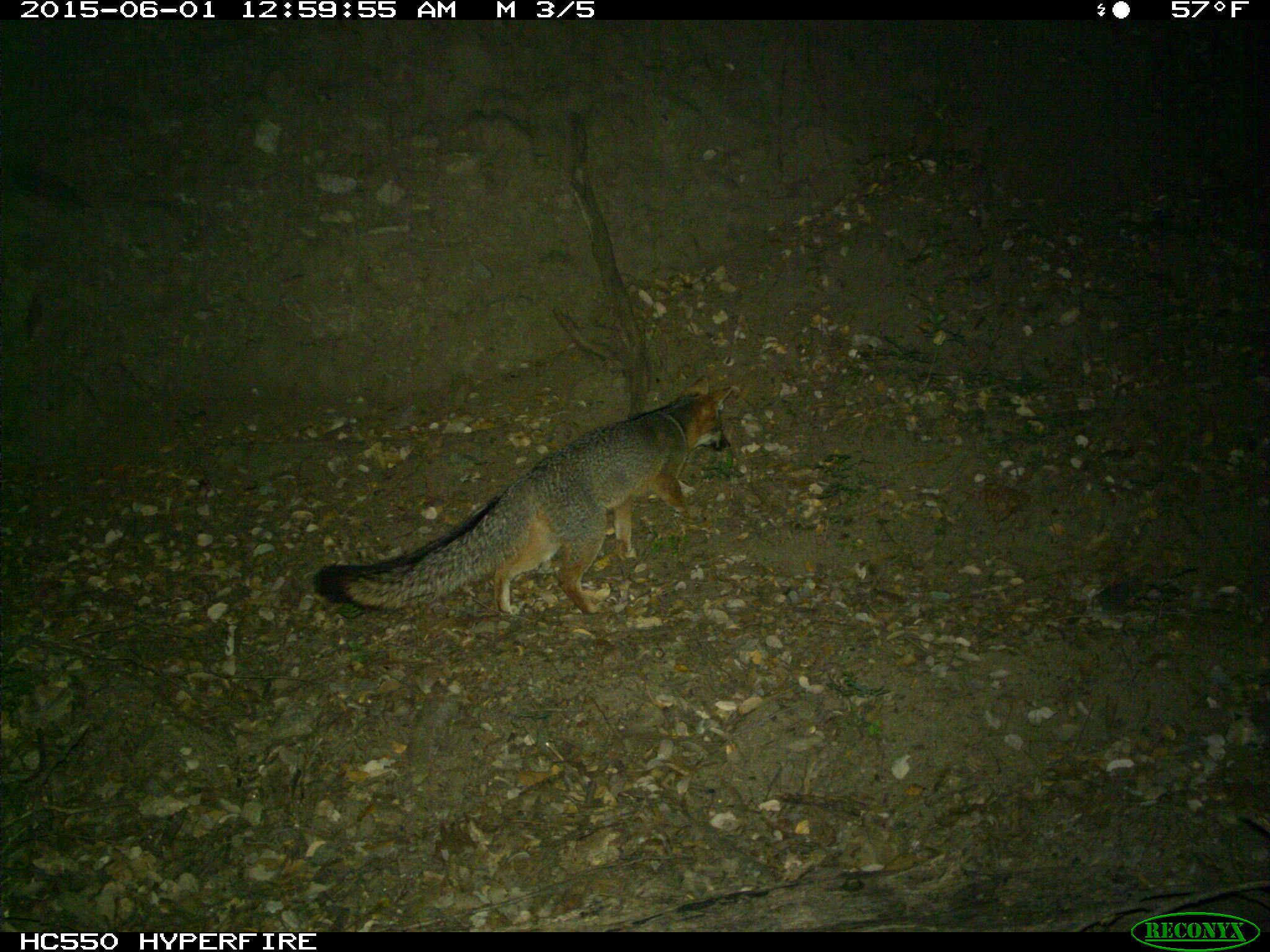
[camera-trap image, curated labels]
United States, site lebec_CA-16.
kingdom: Animalia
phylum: Chordata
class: Mammalia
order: Carnivora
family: Canidae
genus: Urocyon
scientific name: Urocyon cinereoargenteus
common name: gray fox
Urocyon cinereoargenteus (gray fox).